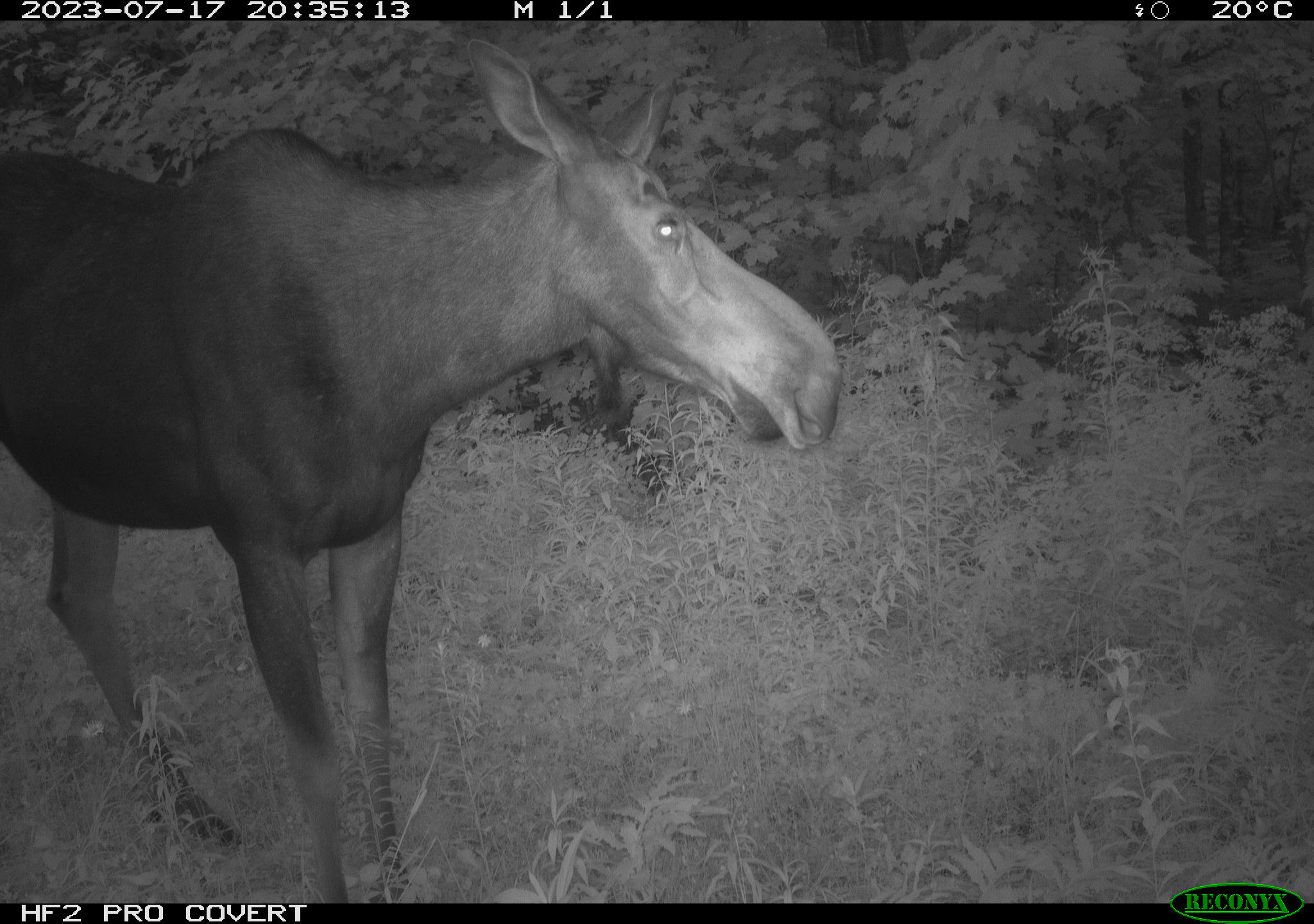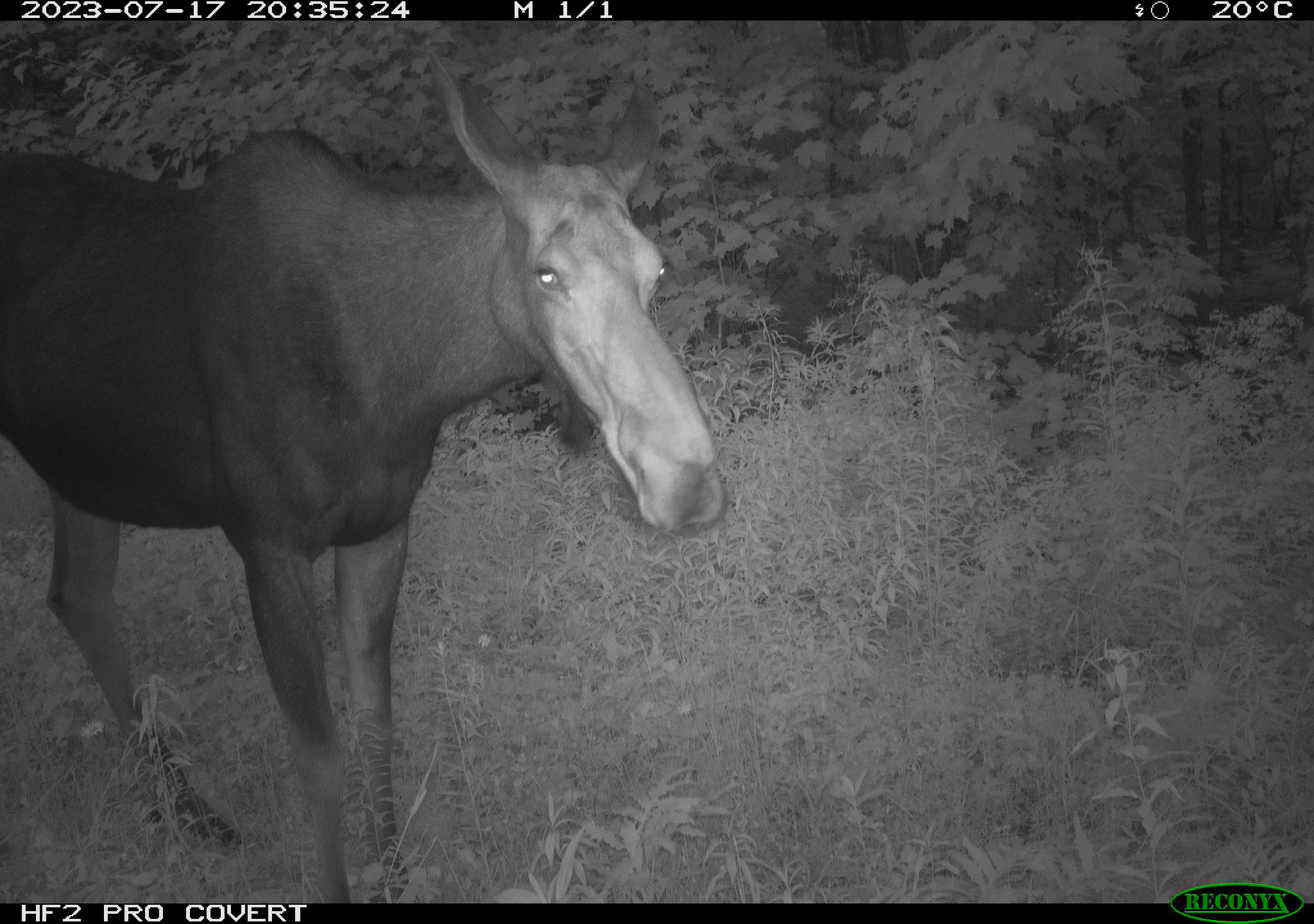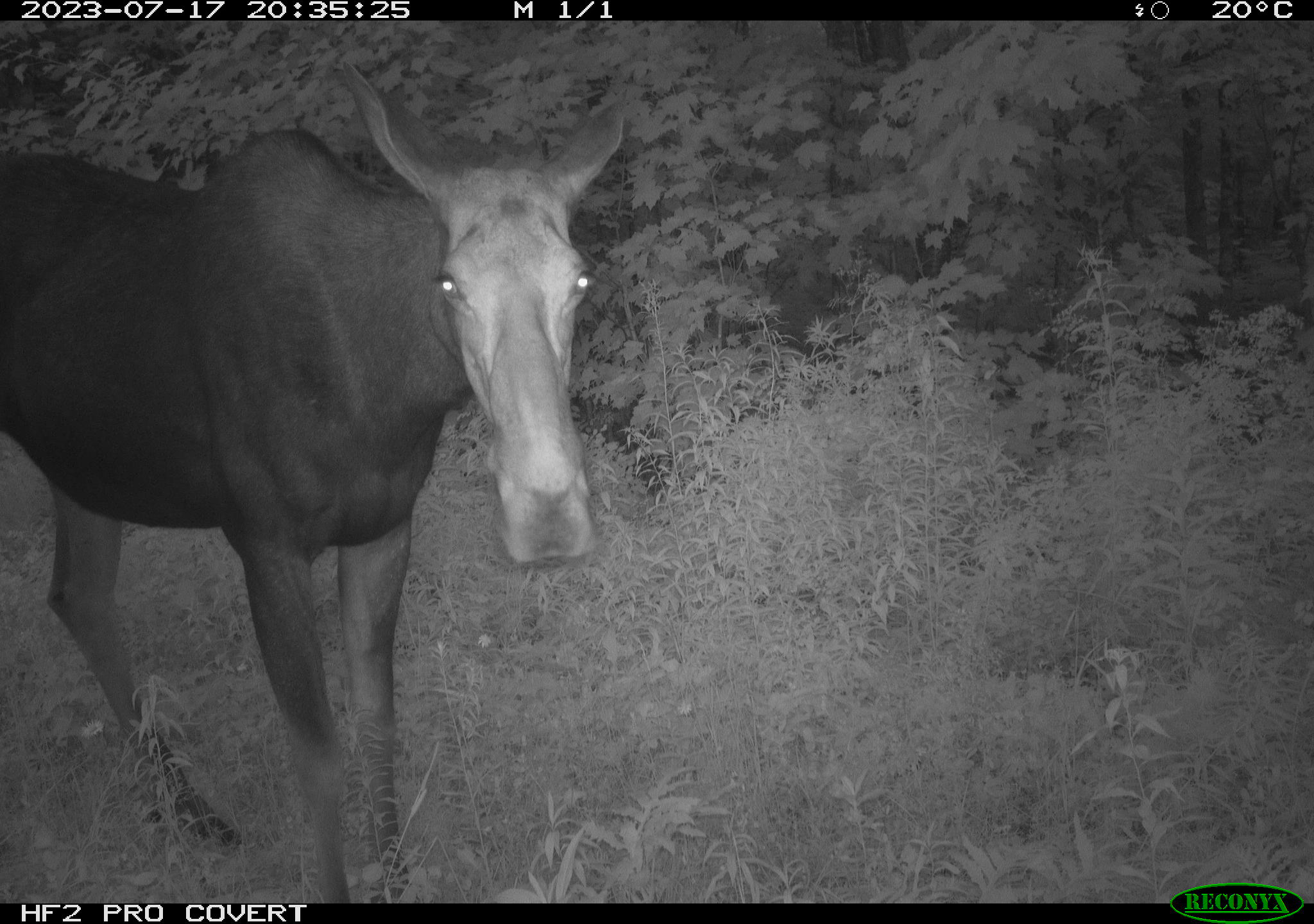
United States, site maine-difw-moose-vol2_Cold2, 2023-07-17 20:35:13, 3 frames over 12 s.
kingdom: Animalia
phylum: Chordata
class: Mammalia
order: Artiodactyla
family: Cervidae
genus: Alces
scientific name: Alces alces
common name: moose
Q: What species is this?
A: Moose (Alces alces).